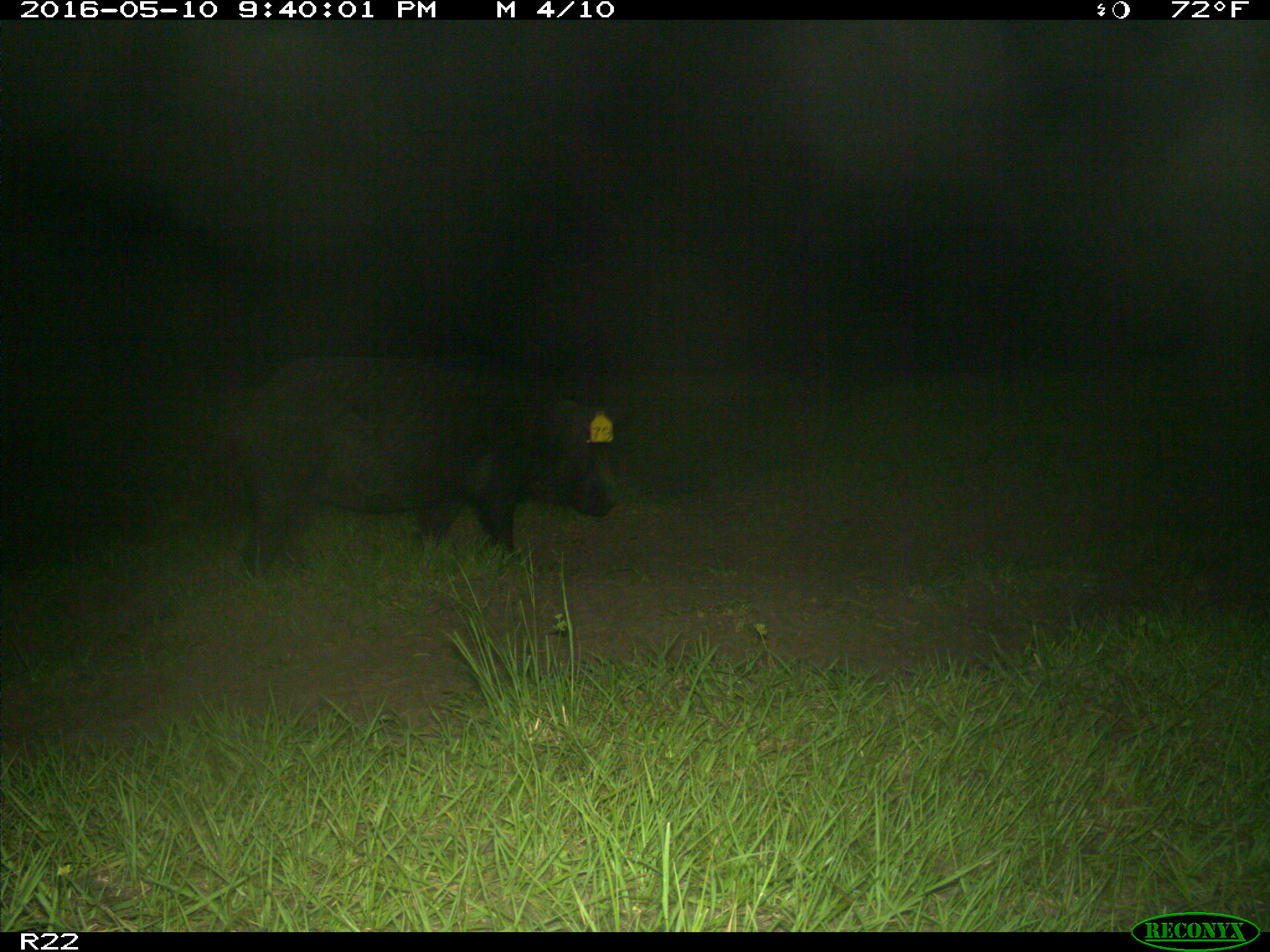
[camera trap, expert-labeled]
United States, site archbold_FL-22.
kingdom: Animalia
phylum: Chordata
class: Mammalia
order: Artiodactyla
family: Suidae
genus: Sus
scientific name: Sus scrofa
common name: wild boar